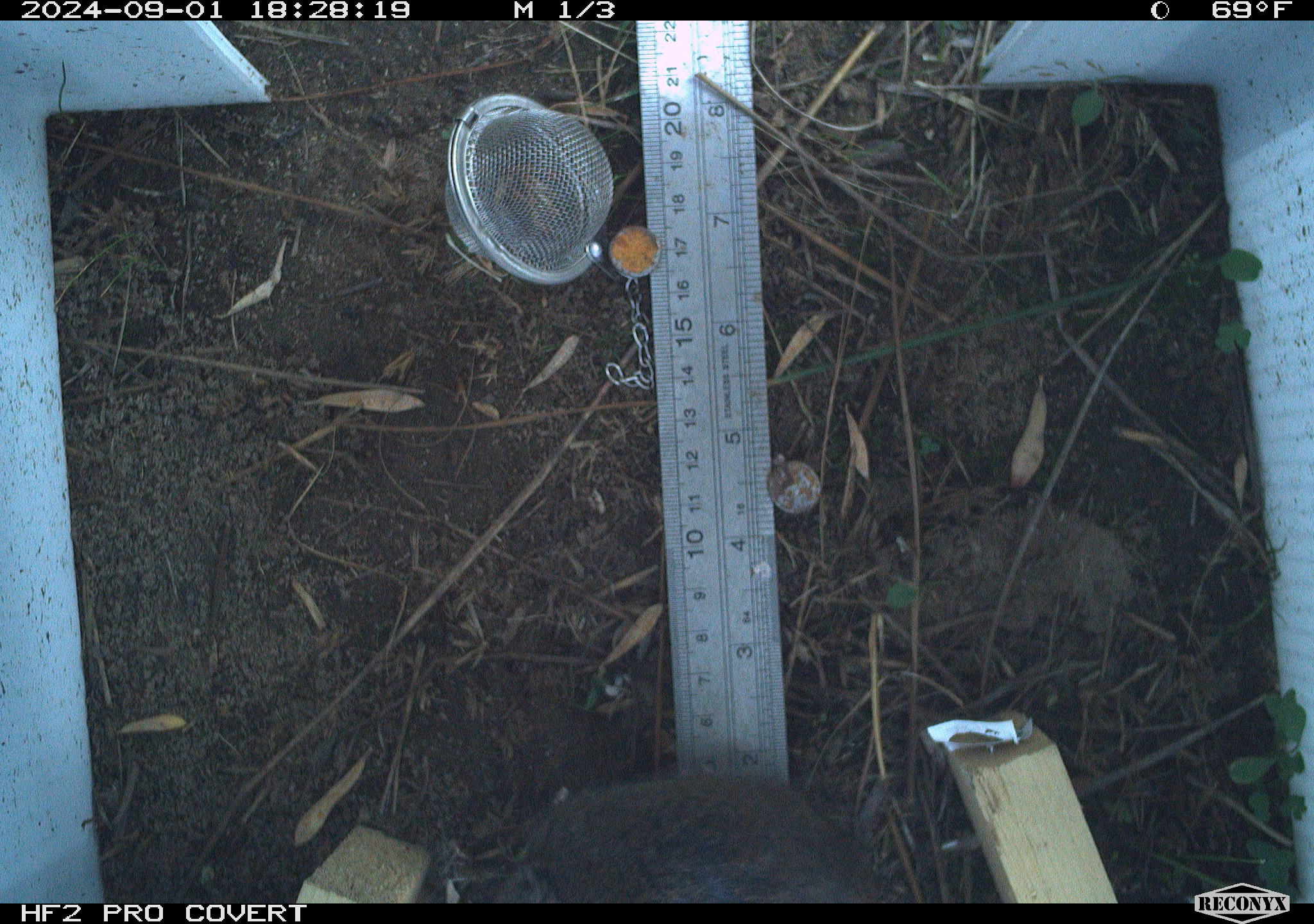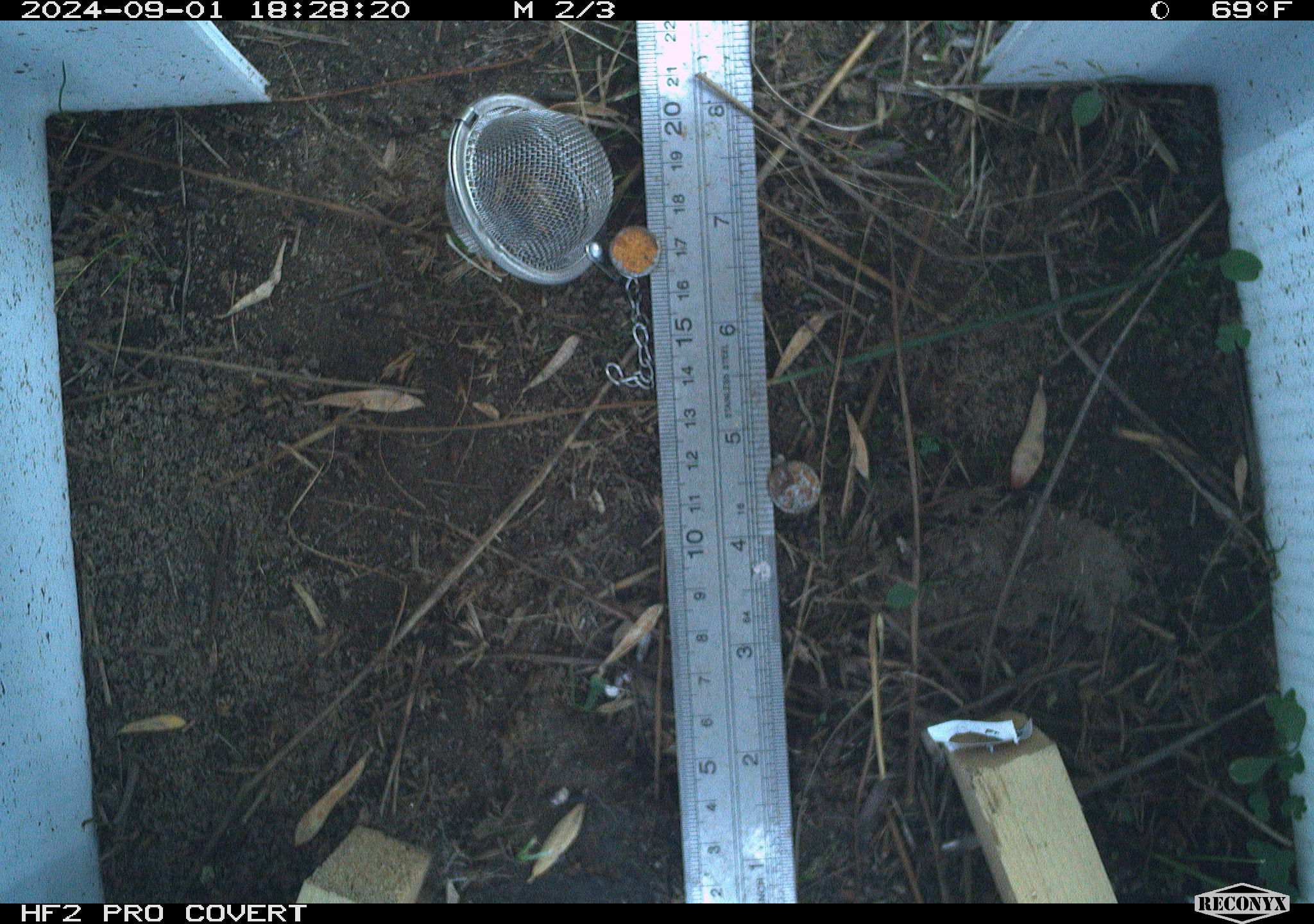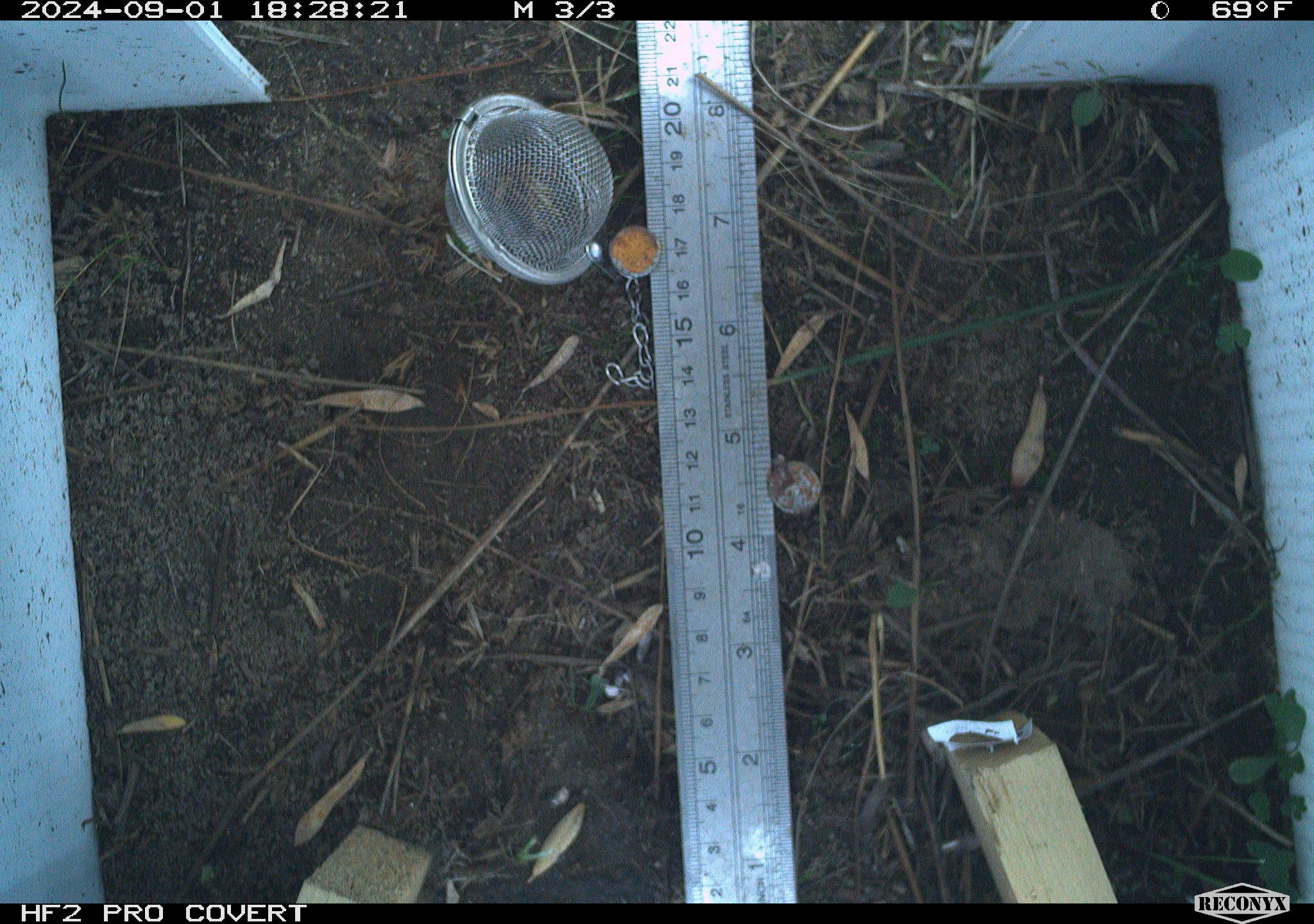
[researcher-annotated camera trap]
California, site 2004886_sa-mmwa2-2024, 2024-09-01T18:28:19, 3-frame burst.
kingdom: Animalia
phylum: Chordata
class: Mammalia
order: Rodentia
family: Cricetidae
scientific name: Arvicolinae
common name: voles, lemmings, and muskrats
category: arvicolinae subfamily